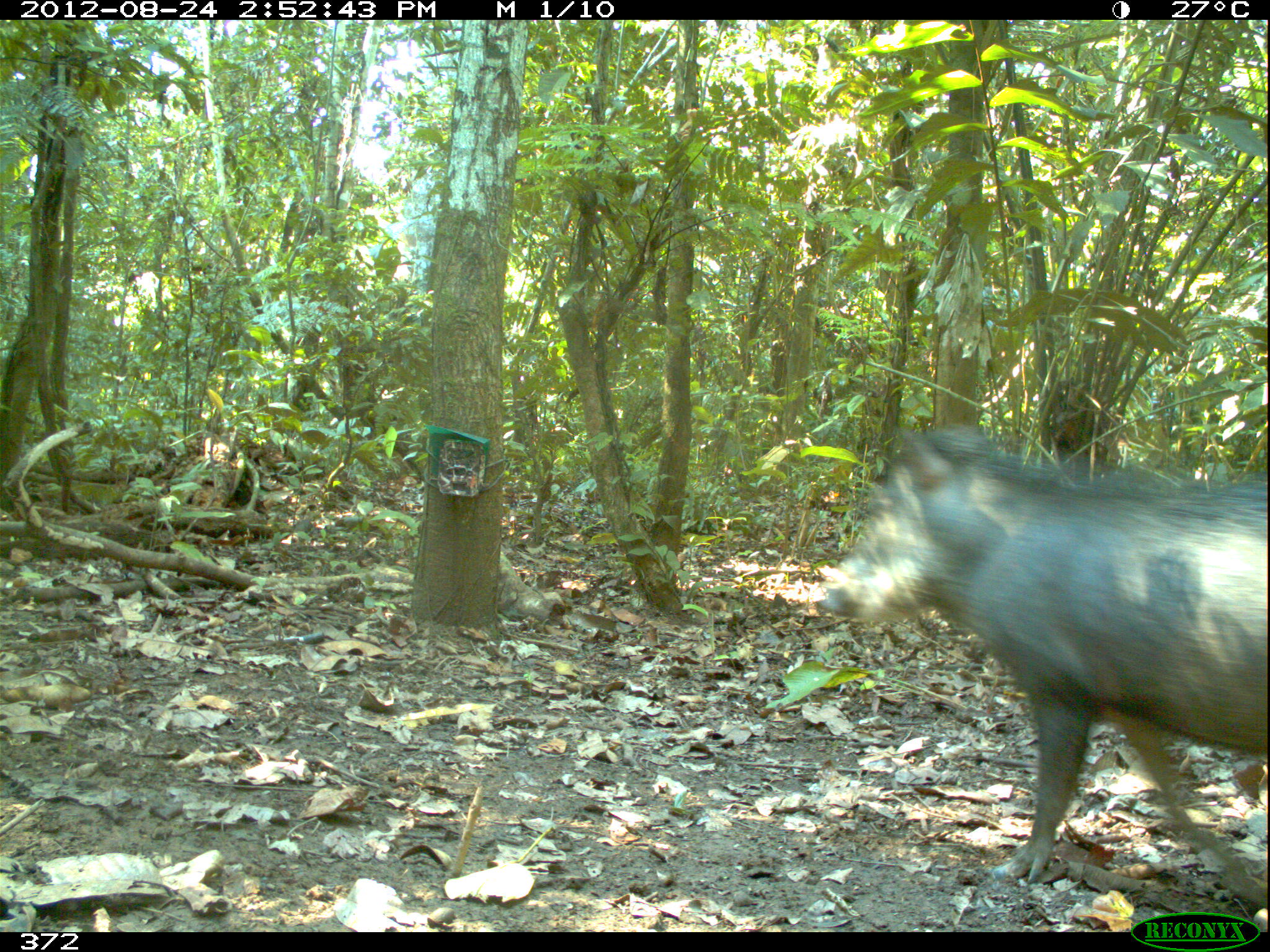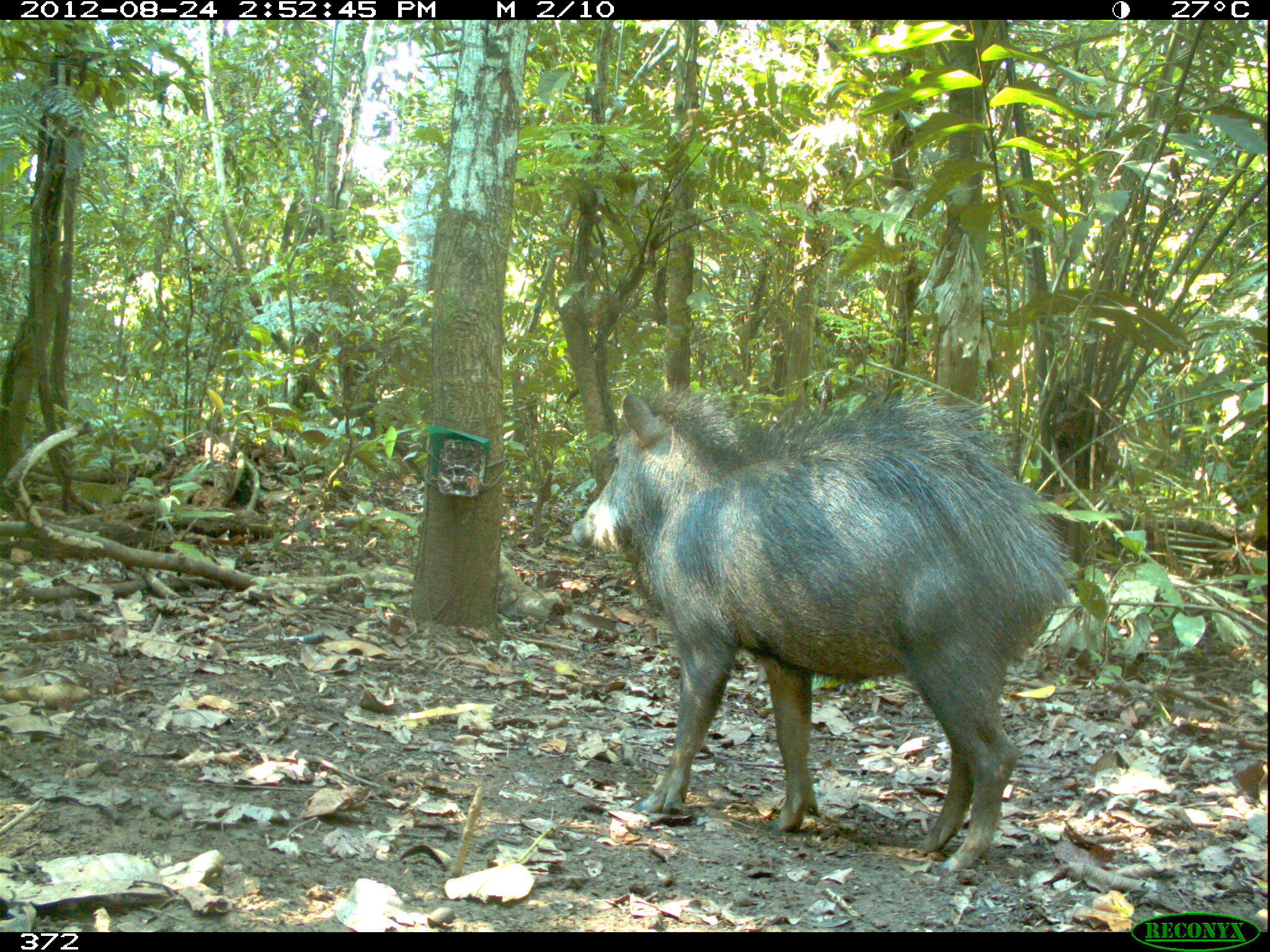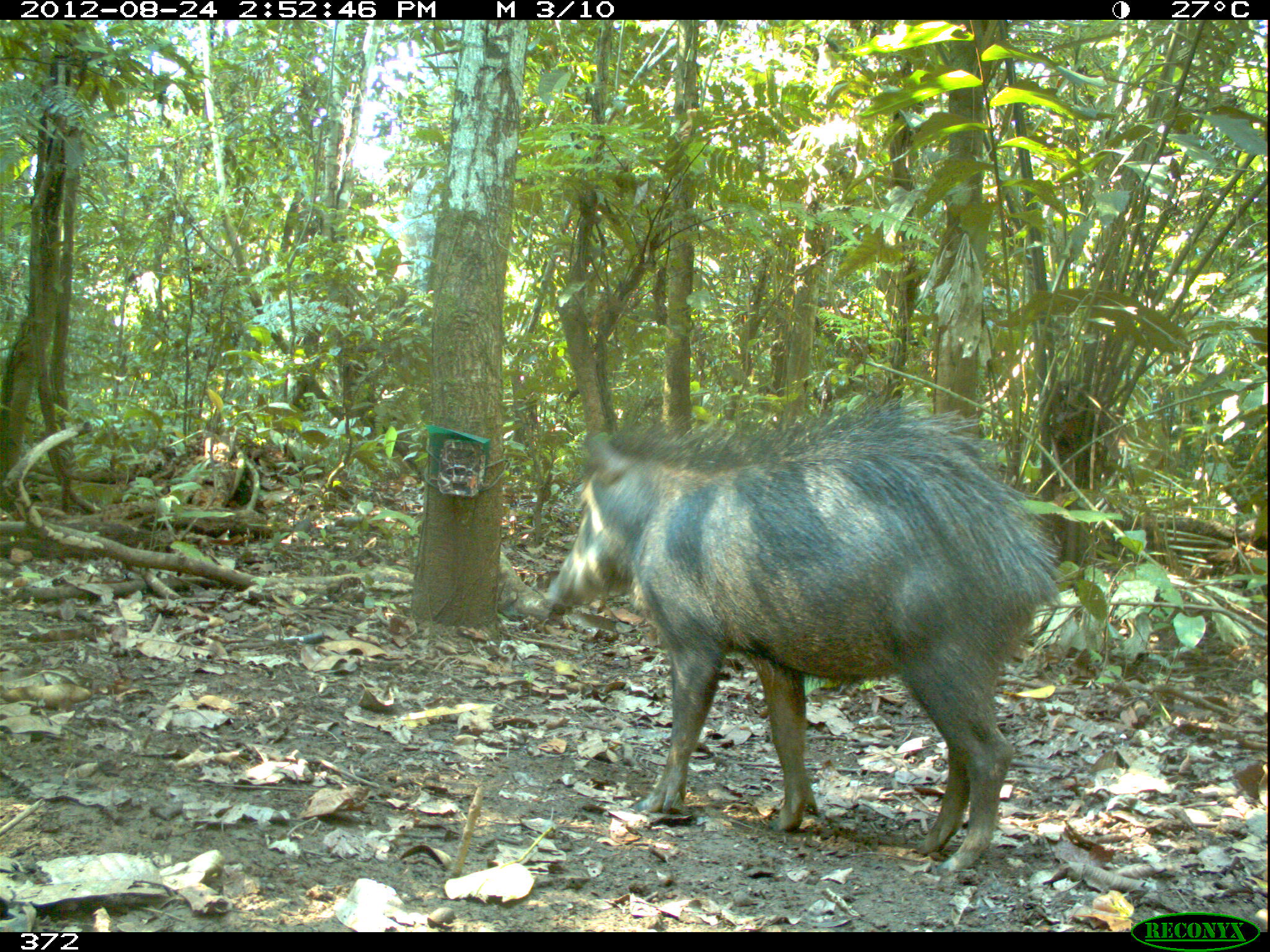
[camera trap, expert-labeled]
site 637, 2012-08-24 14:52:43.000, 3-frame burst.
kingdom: Animalia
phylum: Chordata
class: Mammalia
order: Artiodactyla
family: Tayassuidae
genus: Tayassu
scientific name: Tayassu pecari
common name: white-lipped peccary